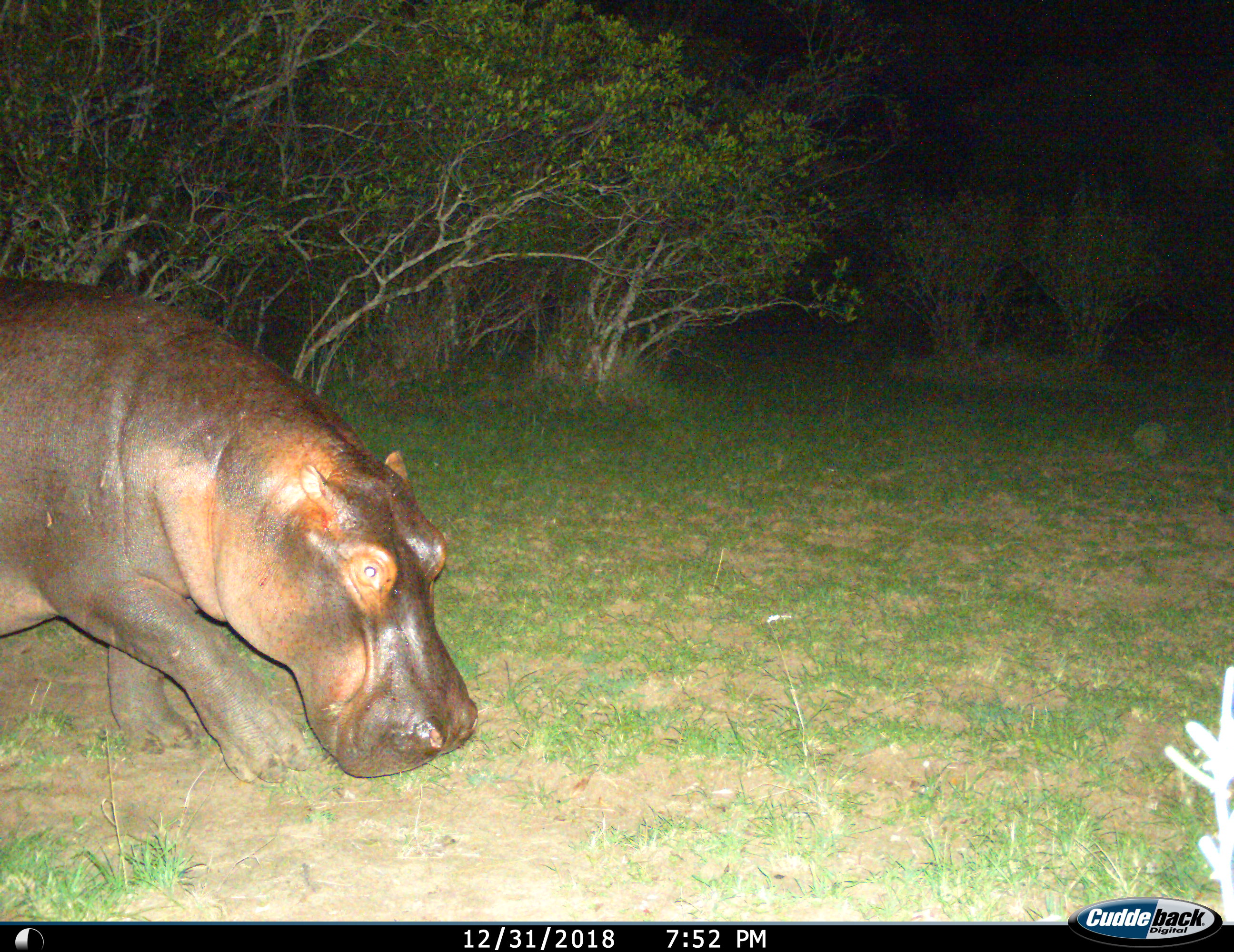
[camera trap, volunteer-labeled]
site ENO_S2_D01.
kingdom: Animalia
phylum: Chordata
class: Mammalia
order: Artiodactyla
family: Hippopotamidae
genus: Hippopotamus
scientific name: Hippopotamus amphibius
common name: hippopotamus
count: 1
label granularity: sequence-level